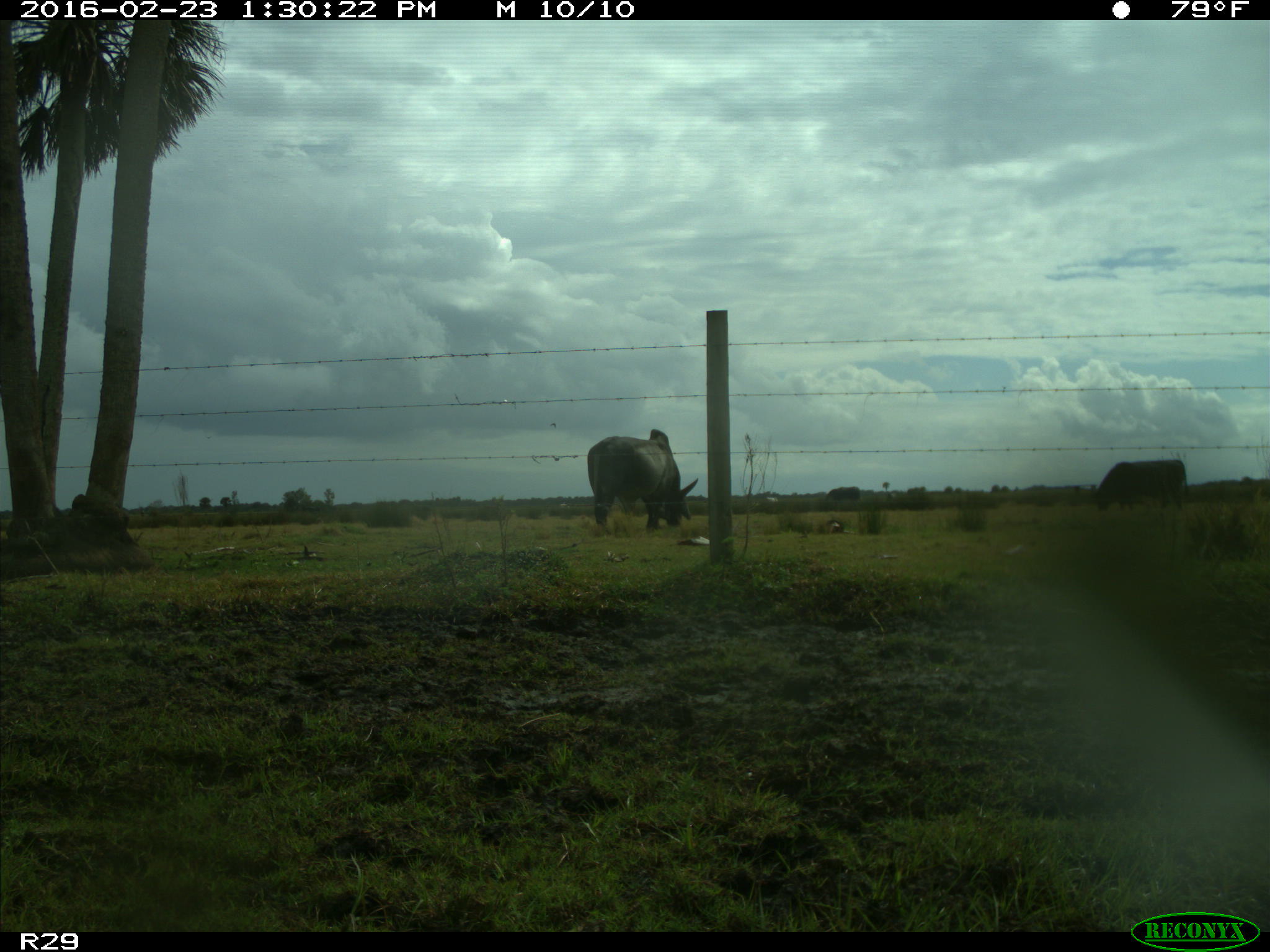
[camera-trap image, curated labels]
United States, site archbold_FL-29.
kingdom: Animalia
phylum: Chordata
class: Mammalia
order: Artiodactyla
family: Bovidae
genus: Bos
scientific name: Bos taurus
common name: domestic cow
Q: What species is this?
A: Bos taurus (domestic cow).